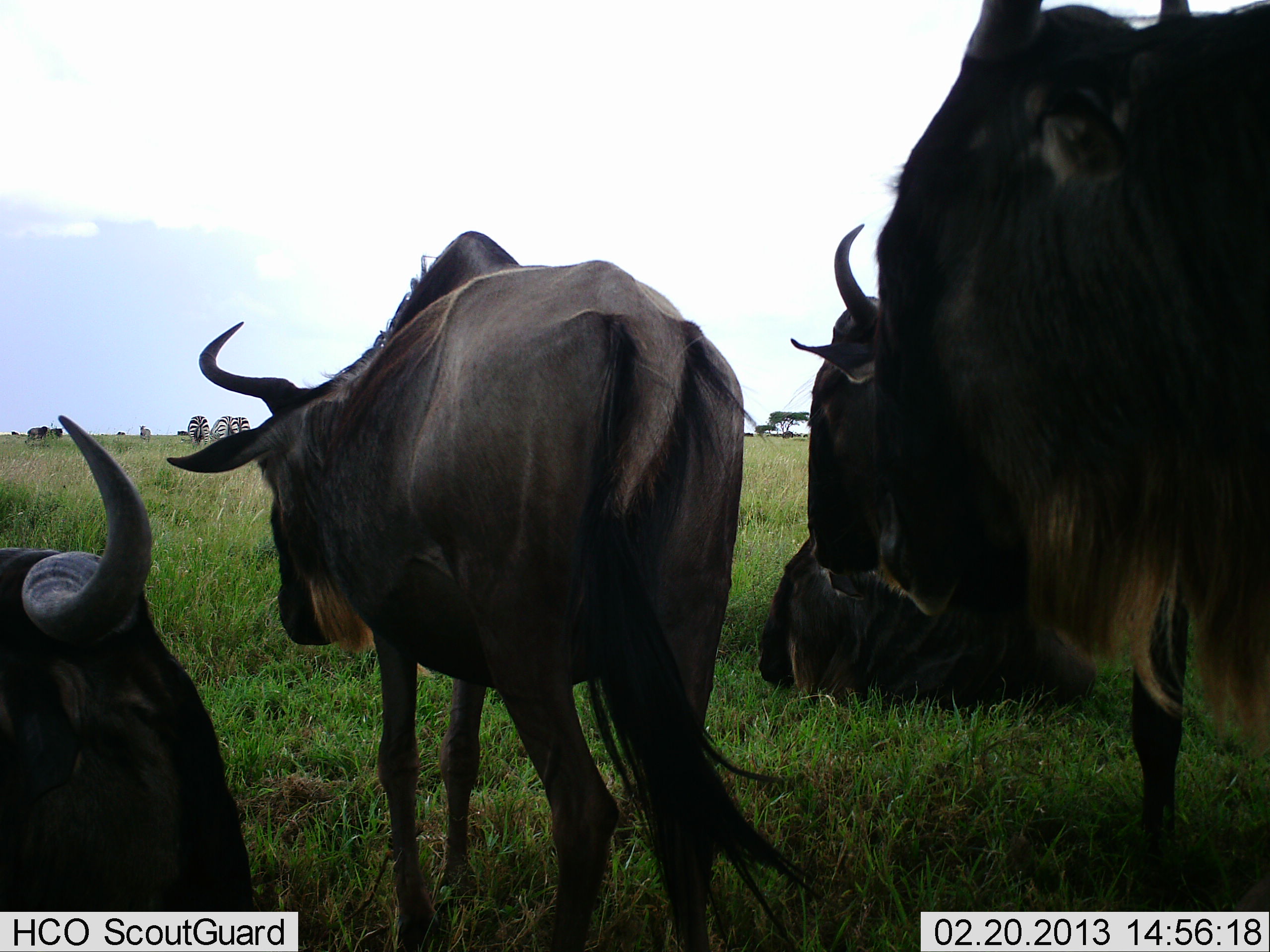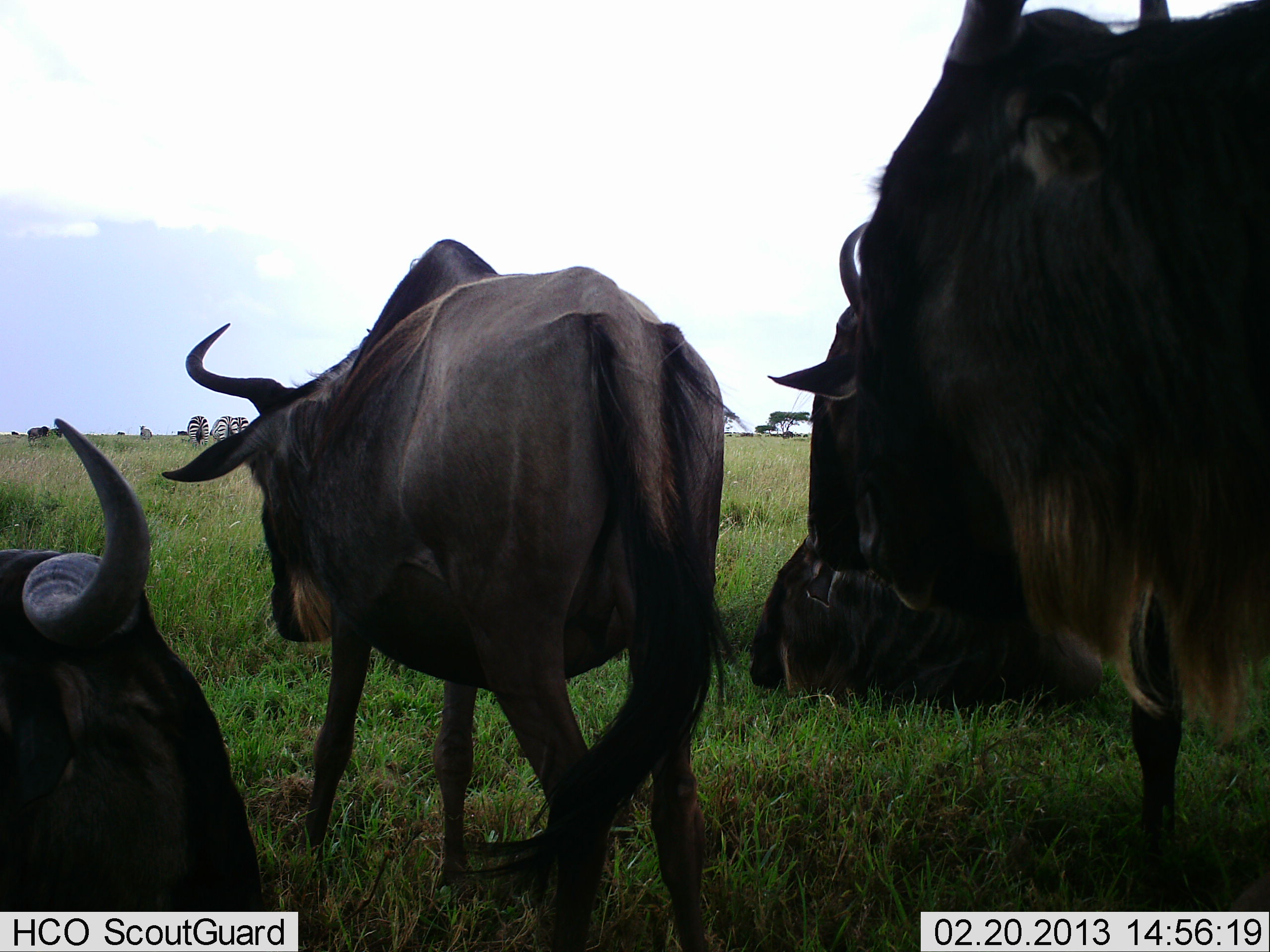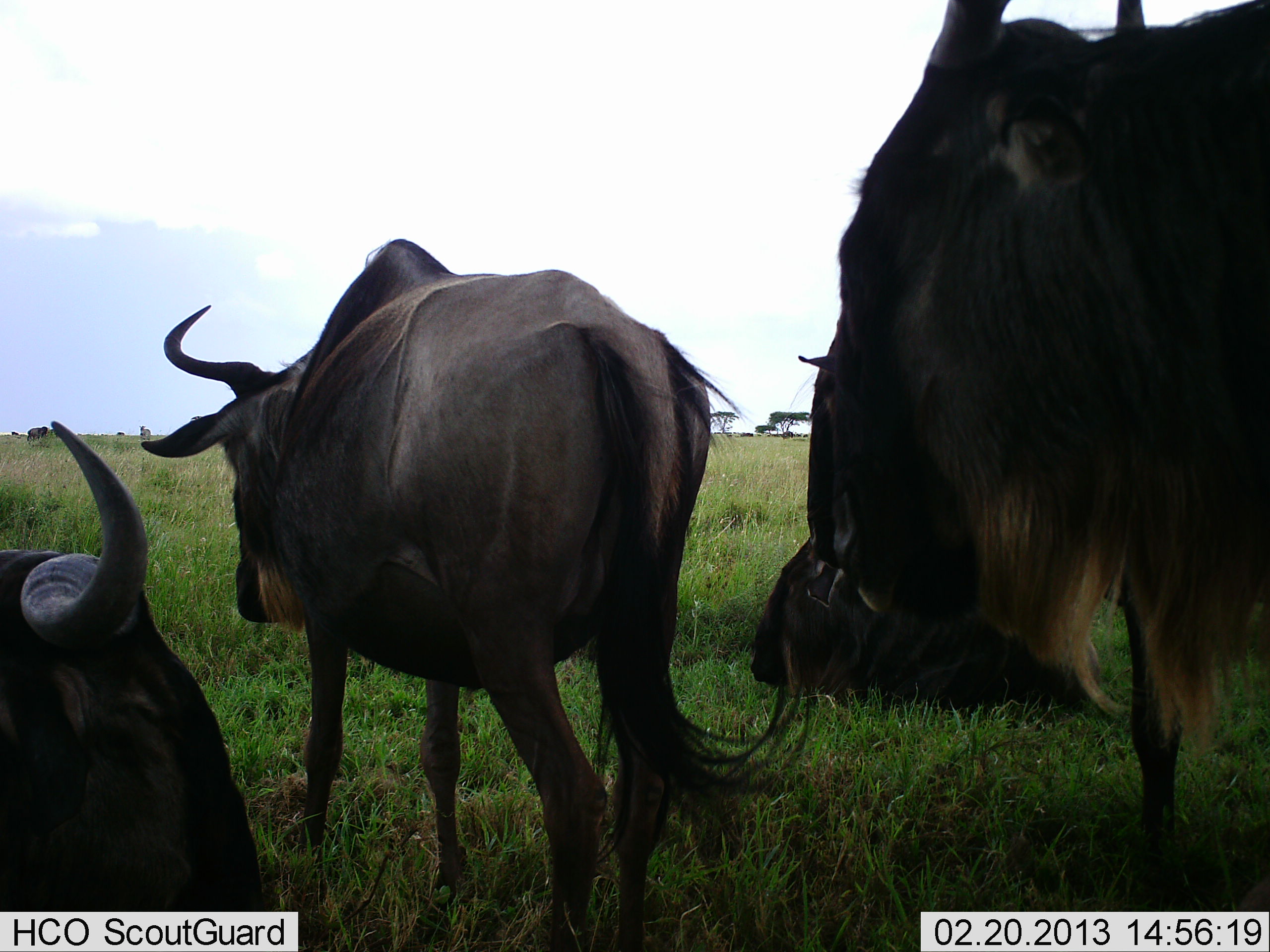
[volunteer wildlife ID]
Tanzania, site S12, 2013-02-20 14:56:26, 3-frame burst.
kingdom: Animalia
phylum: Chordata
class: Mammalia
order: Artiodactyla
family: Bovidae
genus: Connochaetes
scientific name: Connochaetes taurinus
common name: blue wildebeest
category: wildebeest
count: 5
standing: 89%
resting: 85%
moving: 33%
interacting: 4%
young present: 4%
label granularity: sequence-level